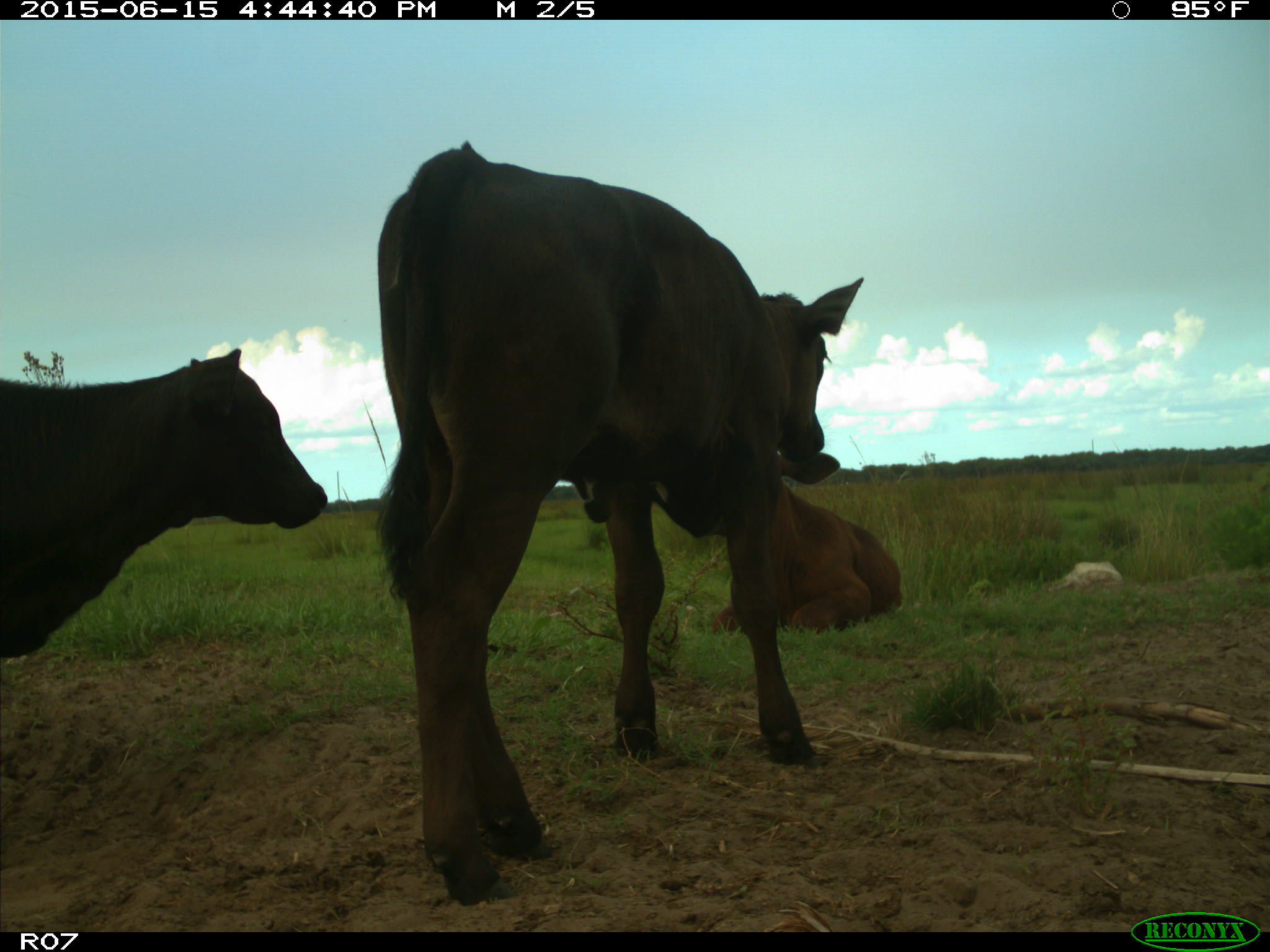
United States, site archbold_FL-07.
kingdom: Animalia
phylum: Chordata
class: Mammalia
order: Artiodactyla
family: Bovidae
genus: Bos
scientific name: Bos taurus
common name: domestic cow